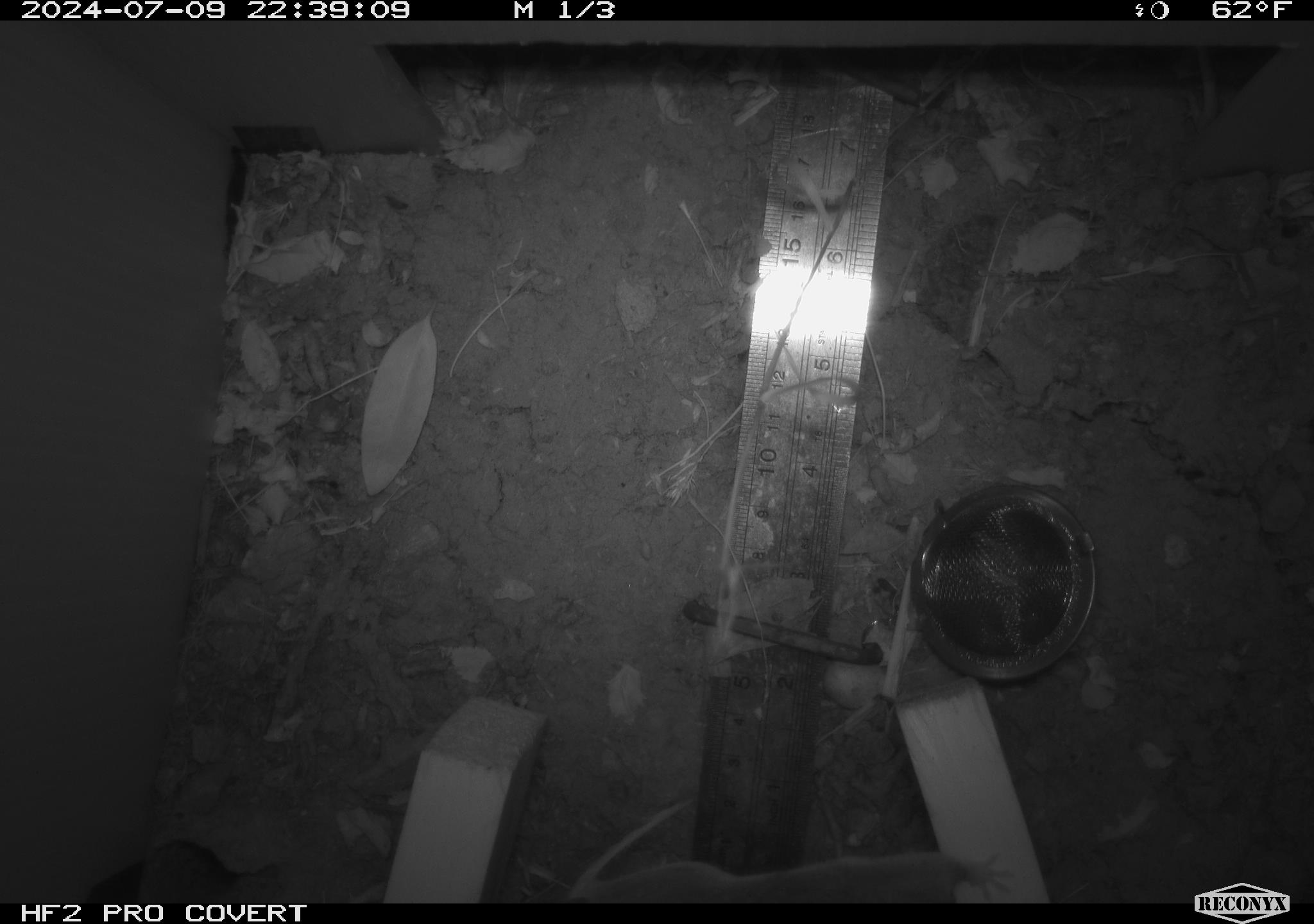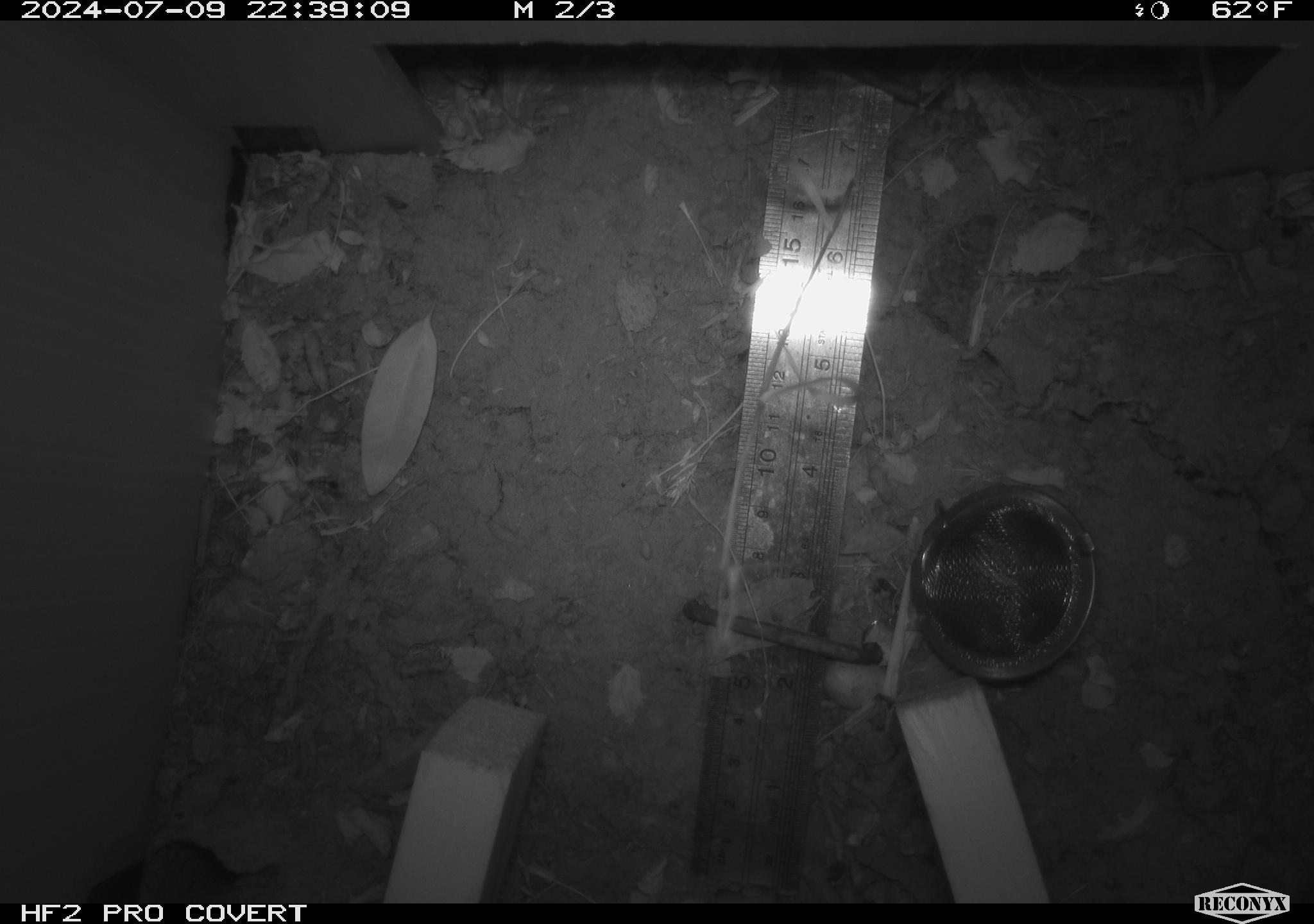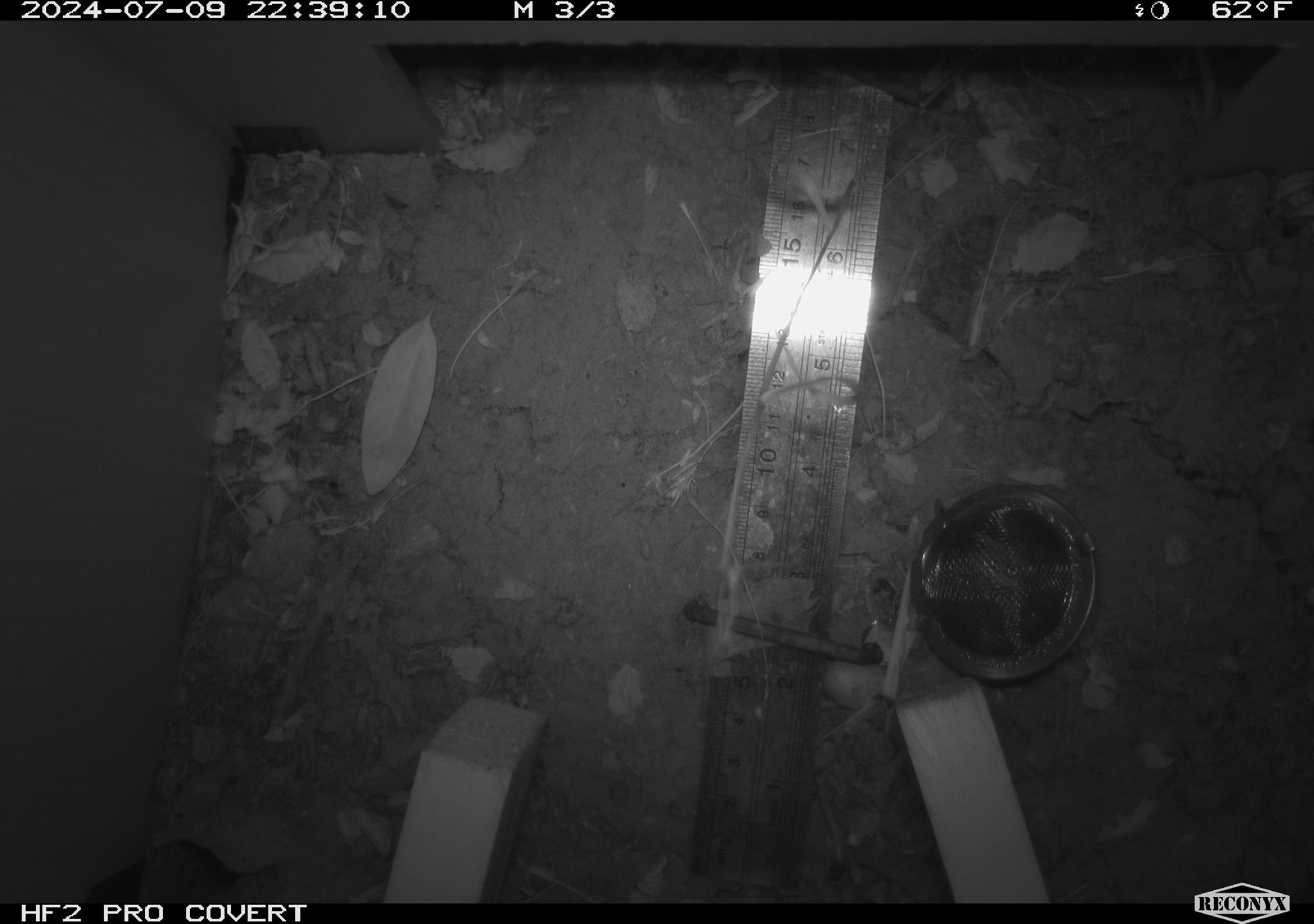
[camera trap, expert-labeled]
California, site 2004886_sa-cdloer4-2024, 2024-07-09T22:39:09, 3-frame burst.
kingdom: Animalia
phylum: Chordata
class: Mammalia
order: Rodentia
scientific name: Rodentia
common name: rodent